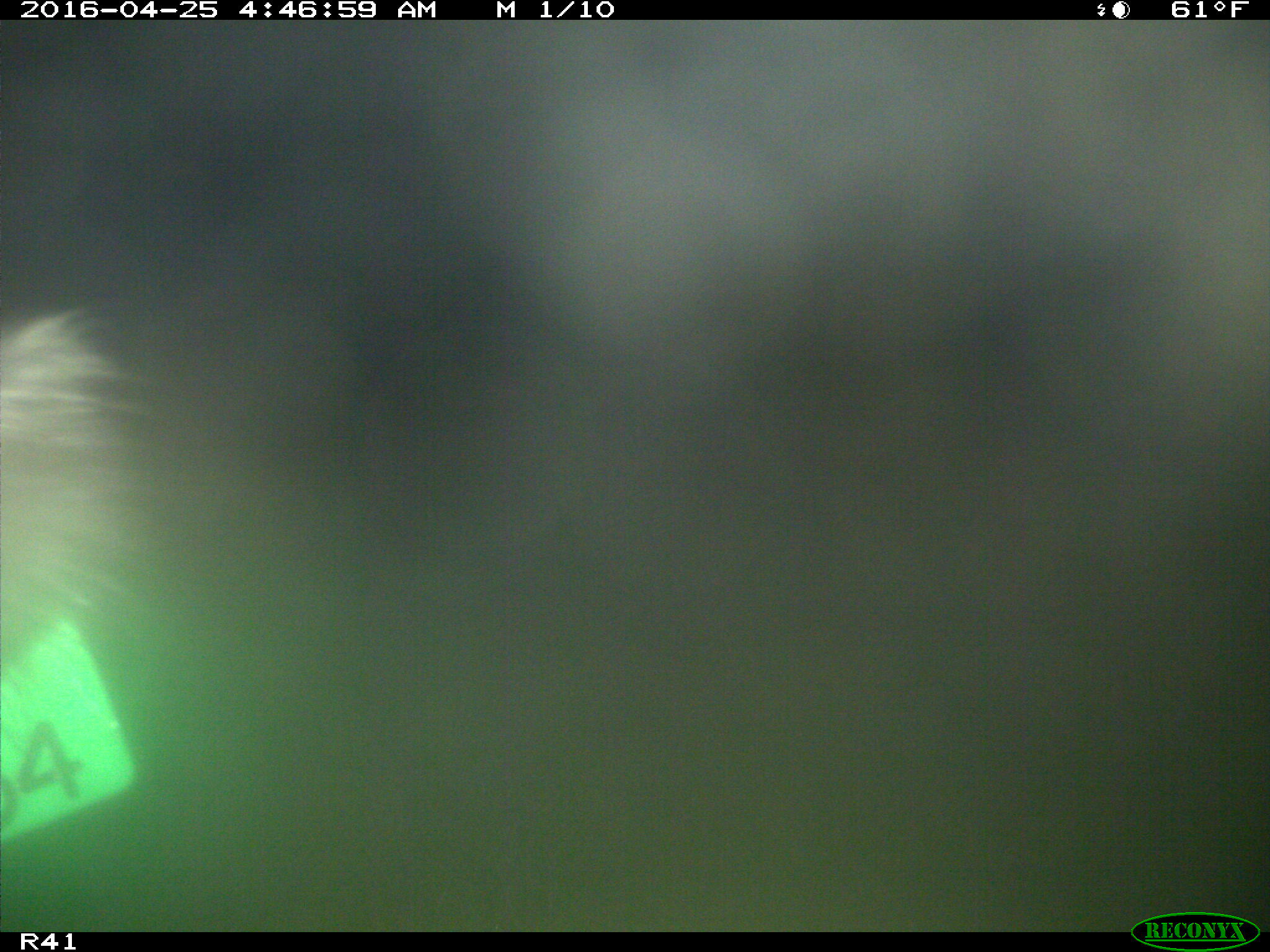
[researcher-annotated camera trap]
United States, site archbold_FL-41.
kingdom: Animalia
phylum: Chordata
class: Mammalia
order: Artiodactyla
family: Suidae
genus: Sus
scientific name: Sus scrofa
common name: wild boar